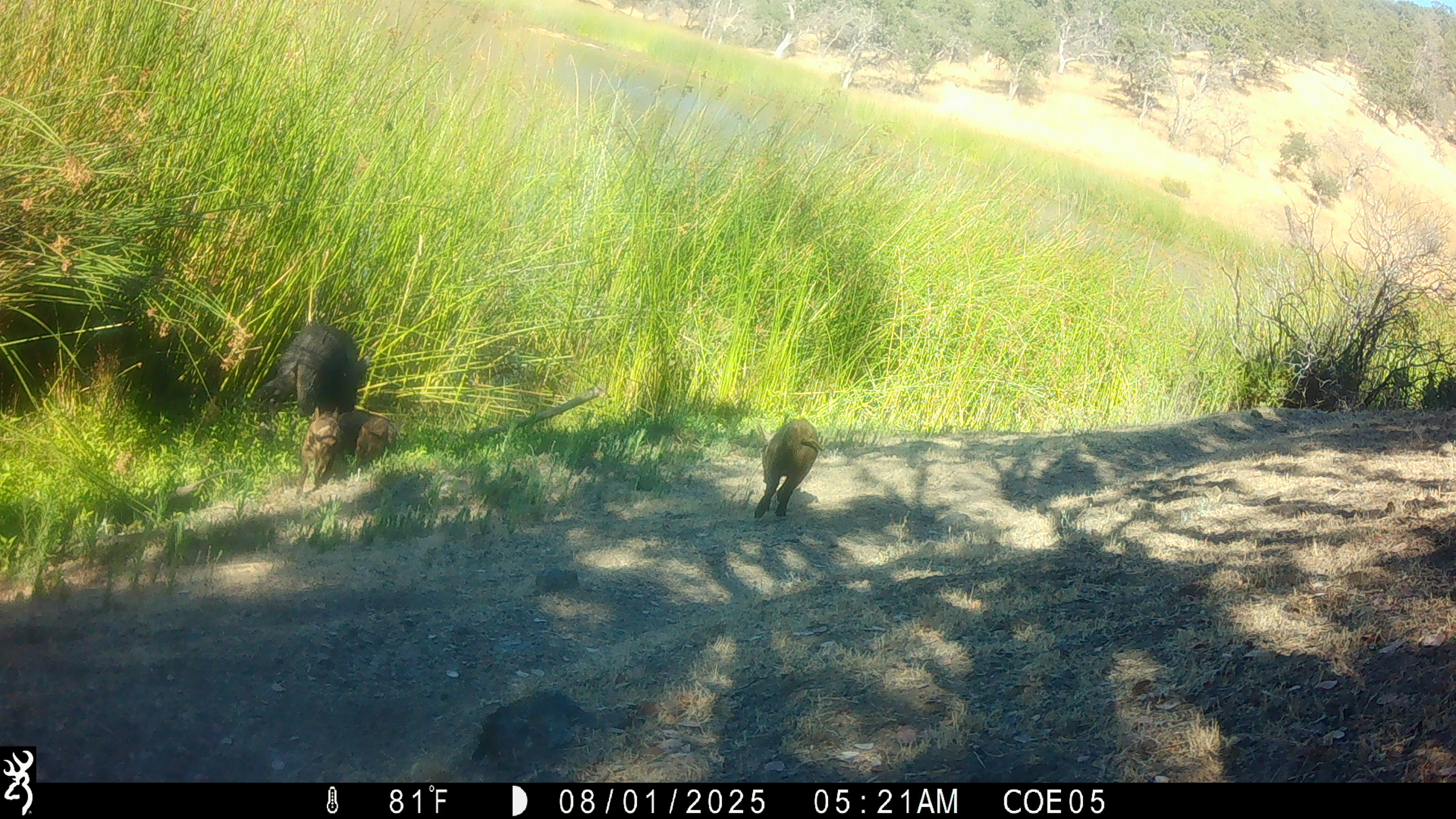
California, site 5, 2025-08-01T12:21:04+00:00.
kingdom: Animalia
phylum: Chordata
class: Mammalia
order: Artiodactyla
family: Suidae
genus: Sus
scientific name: Sus scrofa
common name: wild boar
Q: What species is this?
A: Wild boar (Sus scrofa).